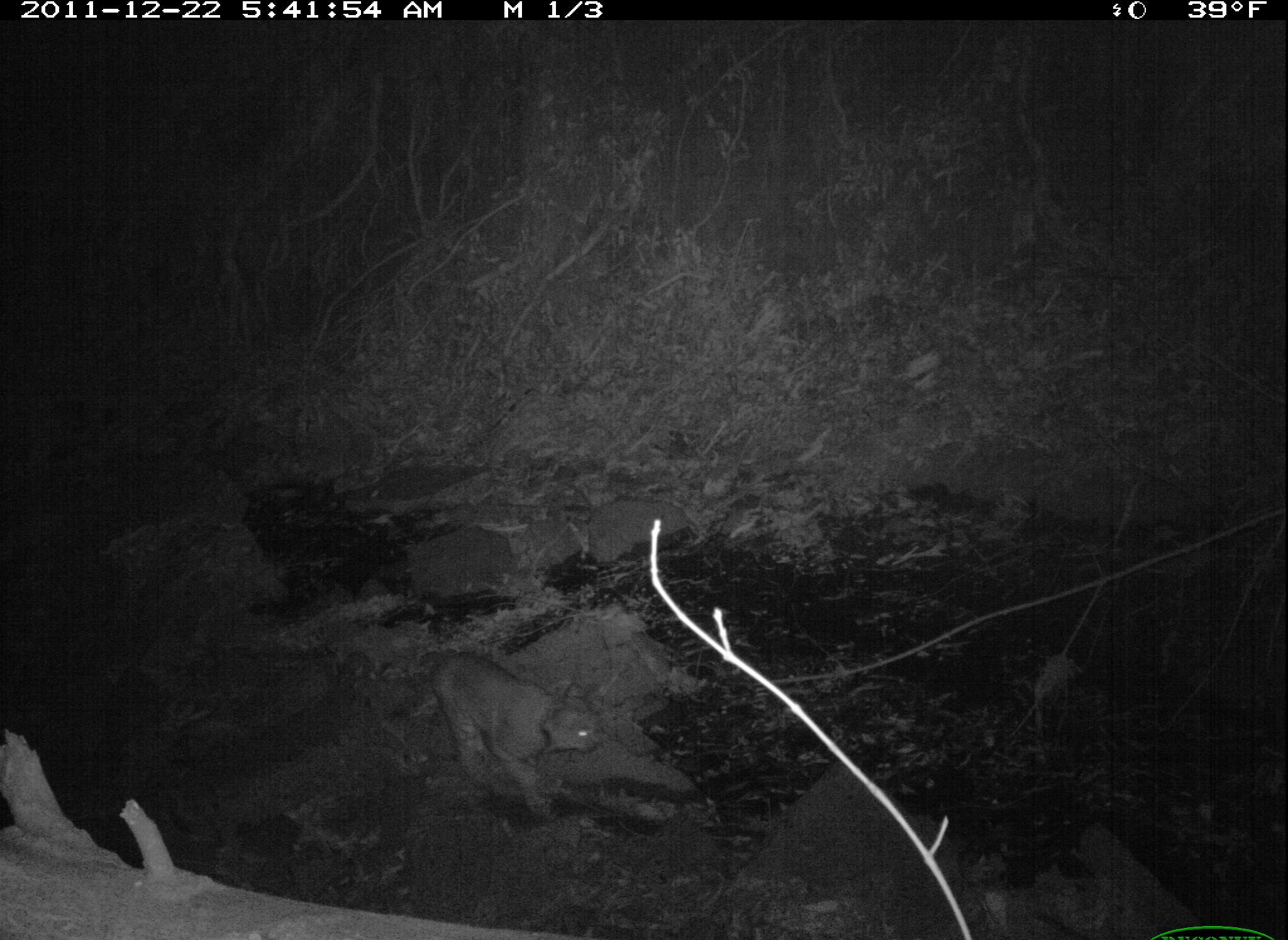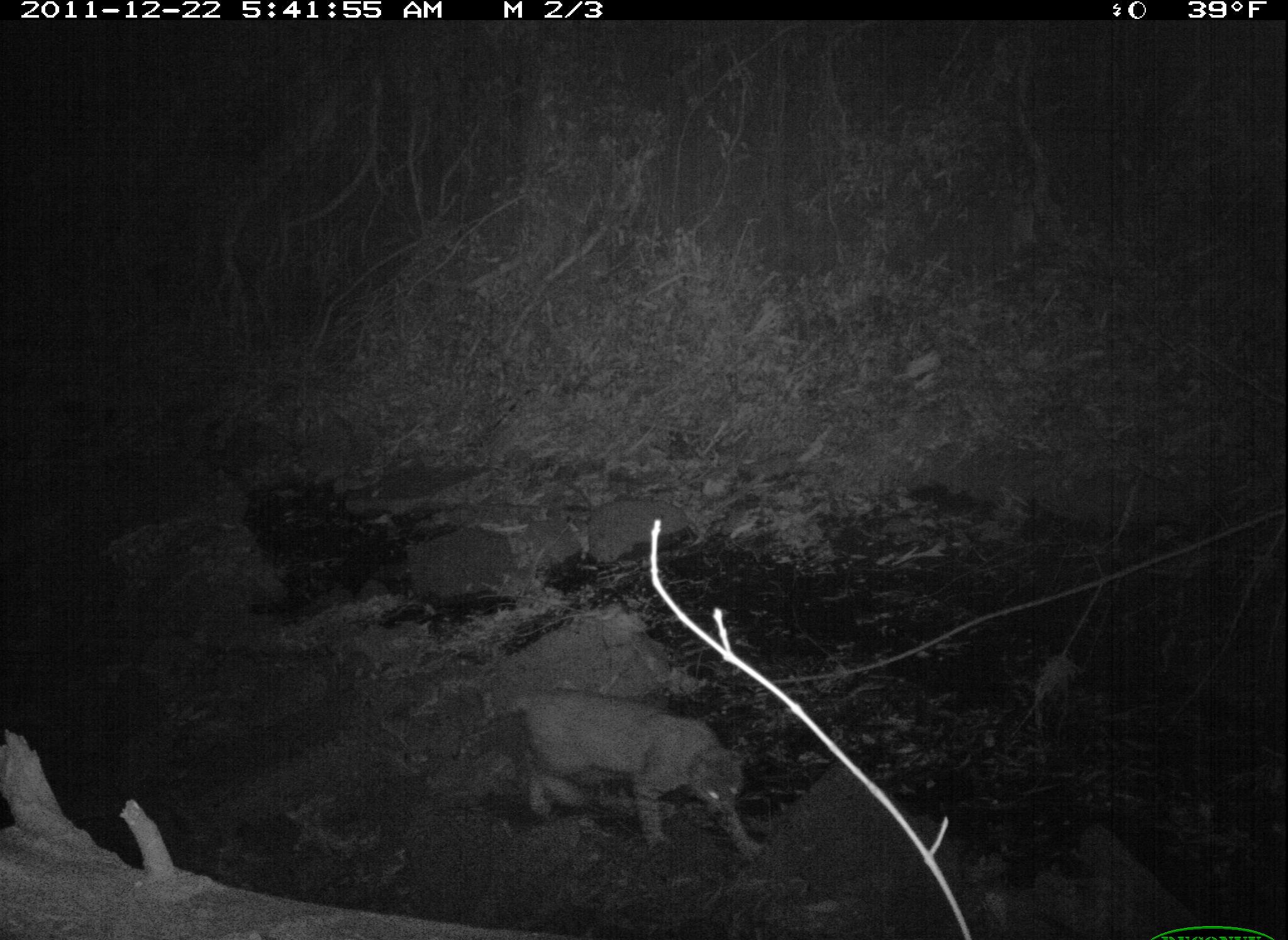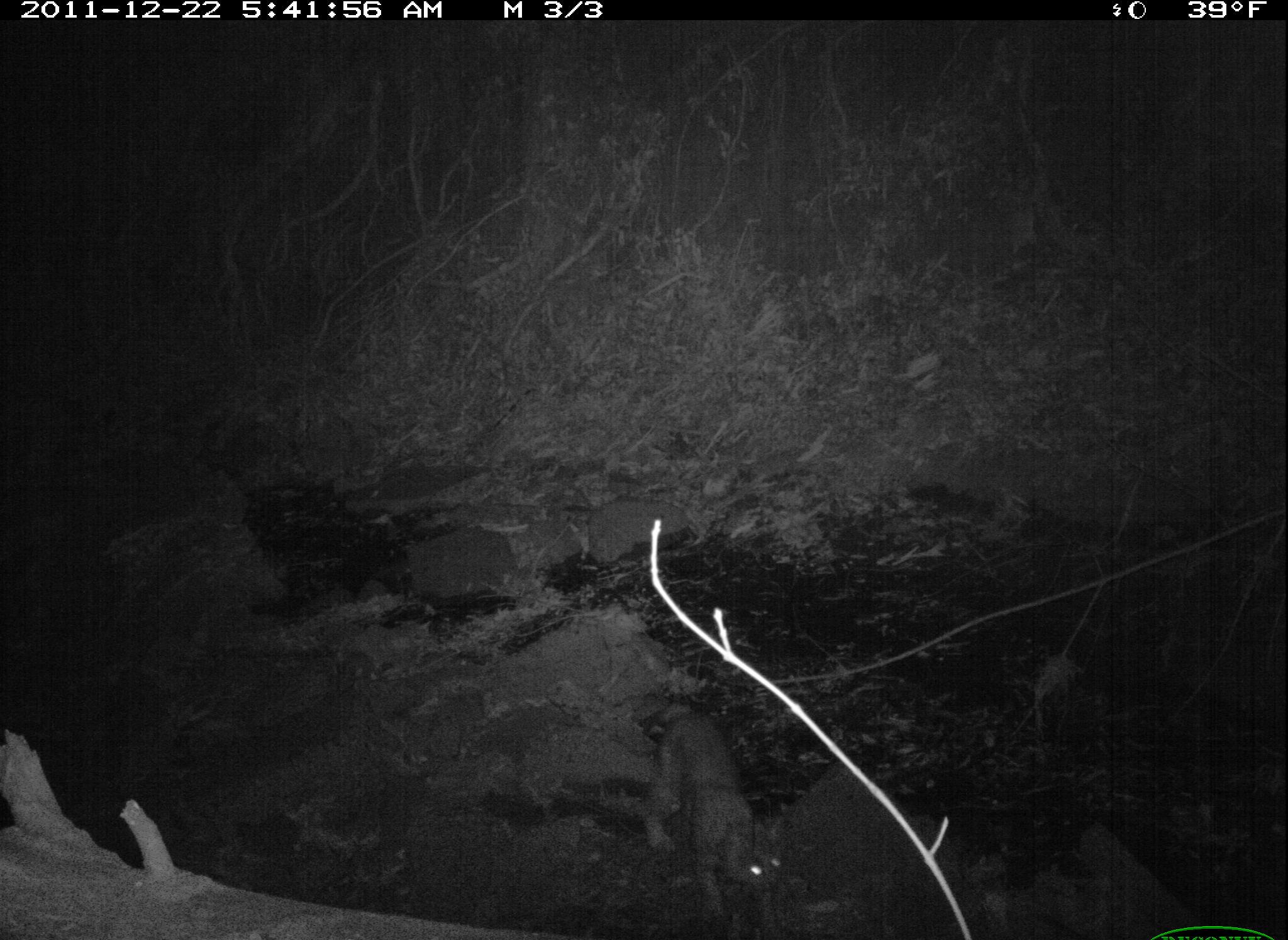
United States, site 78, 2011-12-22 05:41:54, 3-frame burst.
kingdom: Animalia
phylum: Chordata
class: Mammalia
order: Carnivora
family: Felidae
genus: Lynx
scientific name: Lynx rufus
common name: bobcat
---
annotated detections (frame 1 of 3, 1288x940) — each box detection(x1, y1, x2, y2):
bobcat: detection(390, 628, 618, 828)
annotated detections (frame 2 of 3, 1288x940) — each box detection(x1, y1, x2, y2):
bobcat: detection(493, 672, 765, 865)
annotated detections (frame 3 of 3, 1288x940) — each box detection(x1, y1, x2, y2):
bobcat: detection(634, 685, 807, 934)